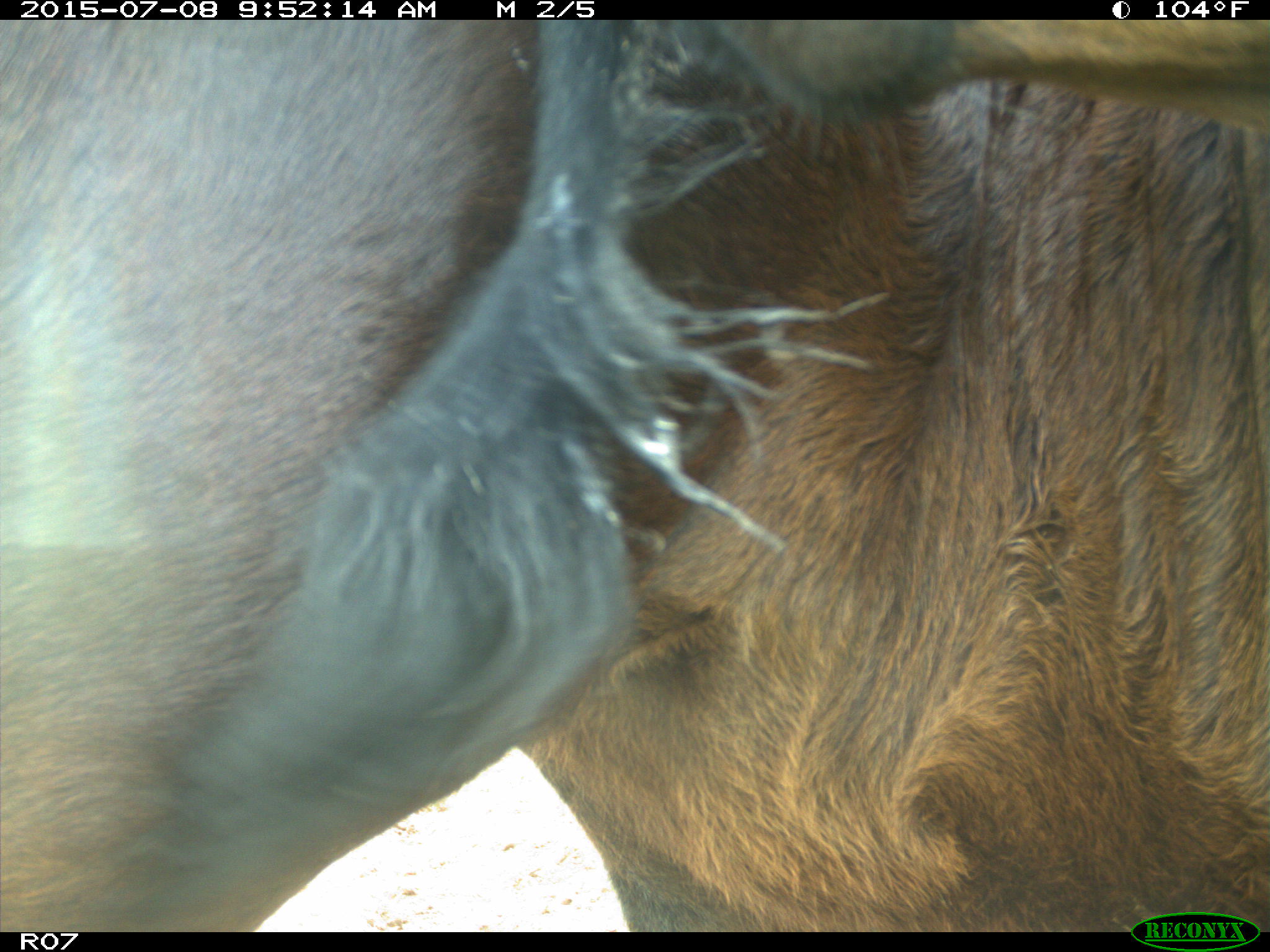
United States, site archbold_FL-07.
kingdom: Animalia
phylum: Chordata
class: Mammalia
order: Artiodactyla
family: Bovidae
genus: Bos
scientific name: Bos taurus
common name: domestic cow